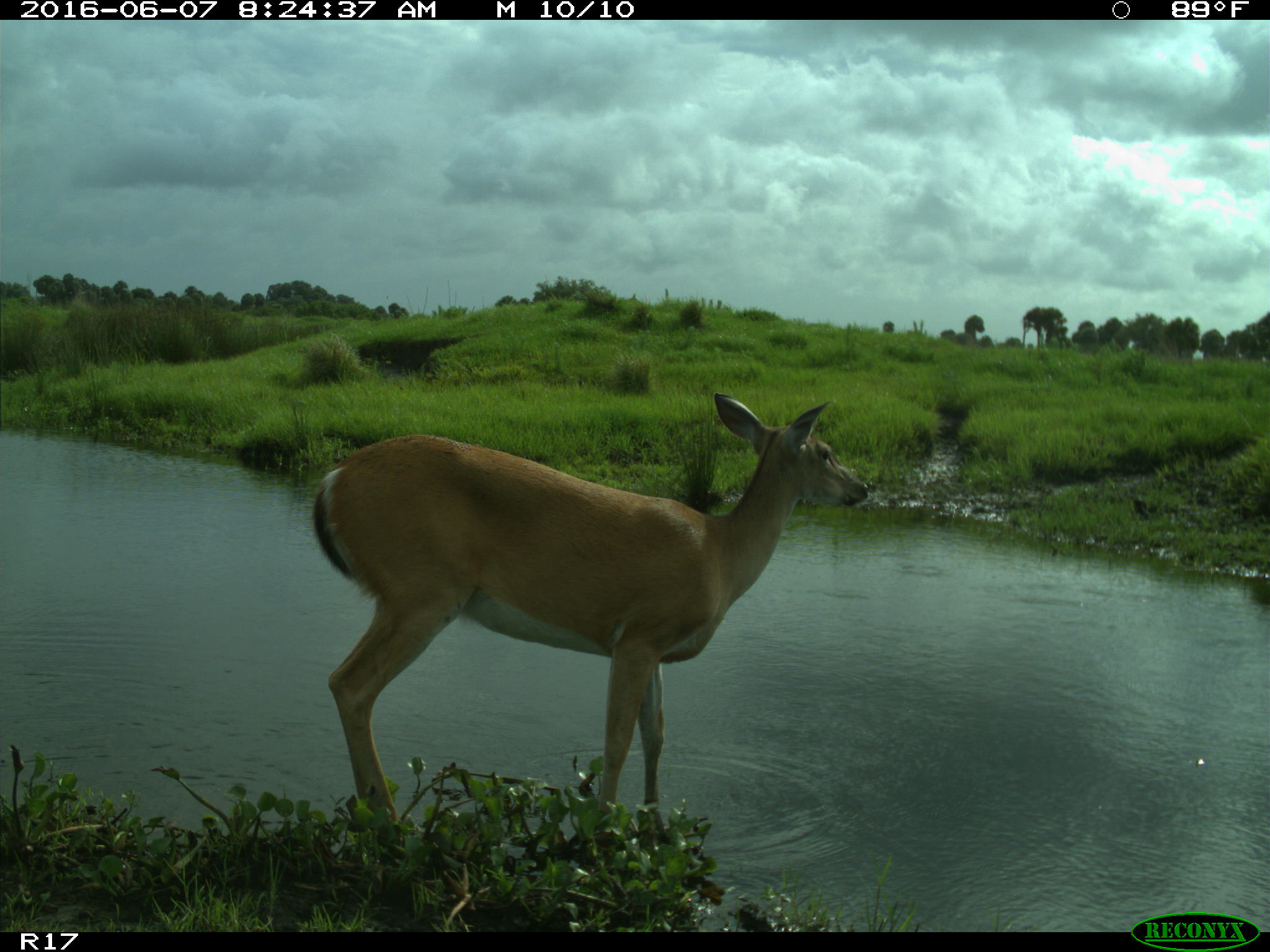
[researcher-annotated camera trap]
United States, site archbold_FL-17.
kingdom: Animalia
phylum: Chordata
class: Mammalia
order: Artiodactyla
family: Cervidae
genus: Odocoileus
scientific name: Odocoileus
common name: deer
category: unidentified deer